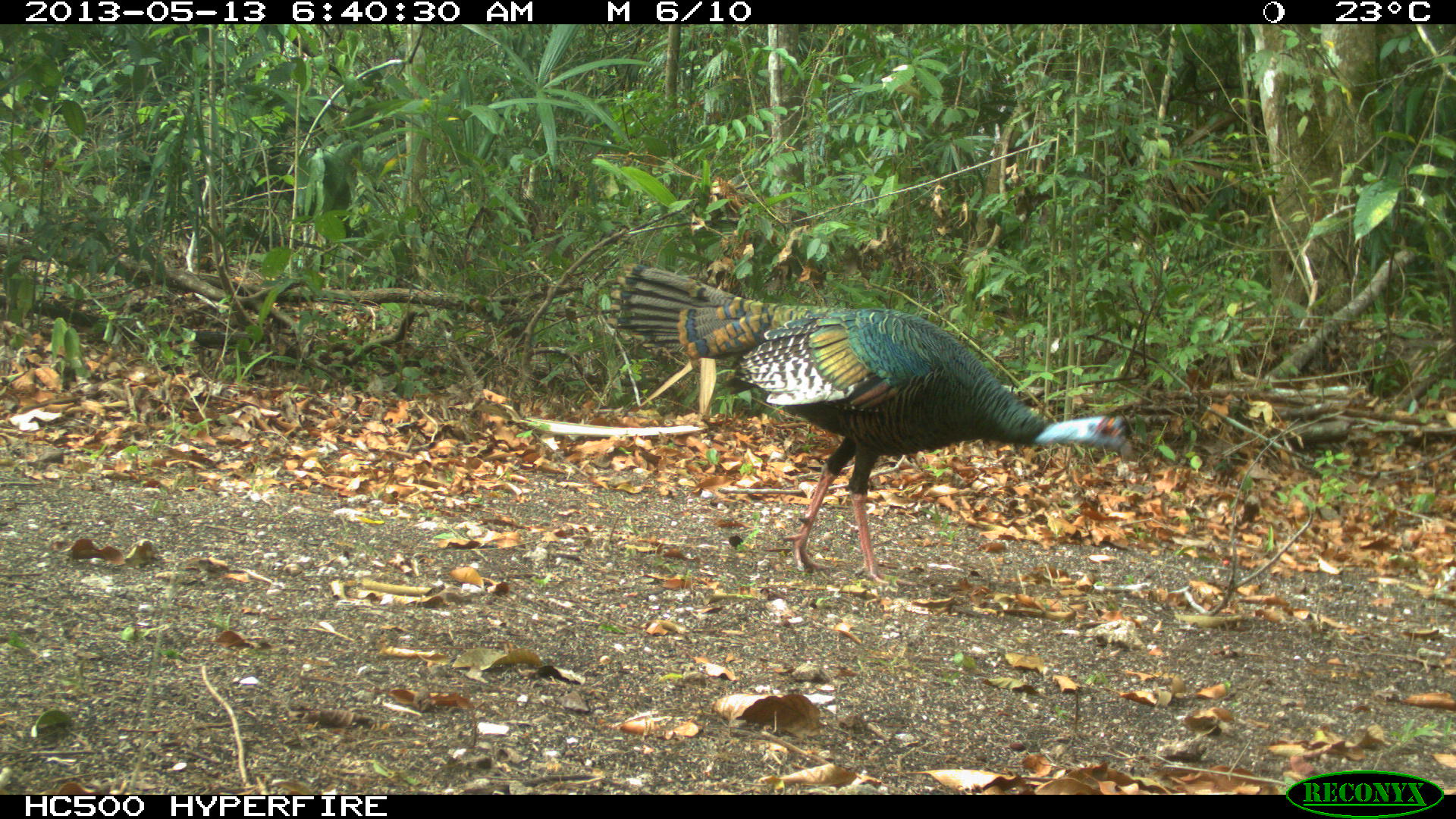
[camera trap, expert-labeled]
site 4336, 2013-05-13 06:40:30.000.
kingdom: Animalia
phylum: Chordata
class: Aves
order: Galliformes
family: Phasianidae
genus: Meleagris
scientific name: Meleagris ocellata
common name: ocellated turkey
Meleagris ocellata (ocellated turkey), count 1, sex female.